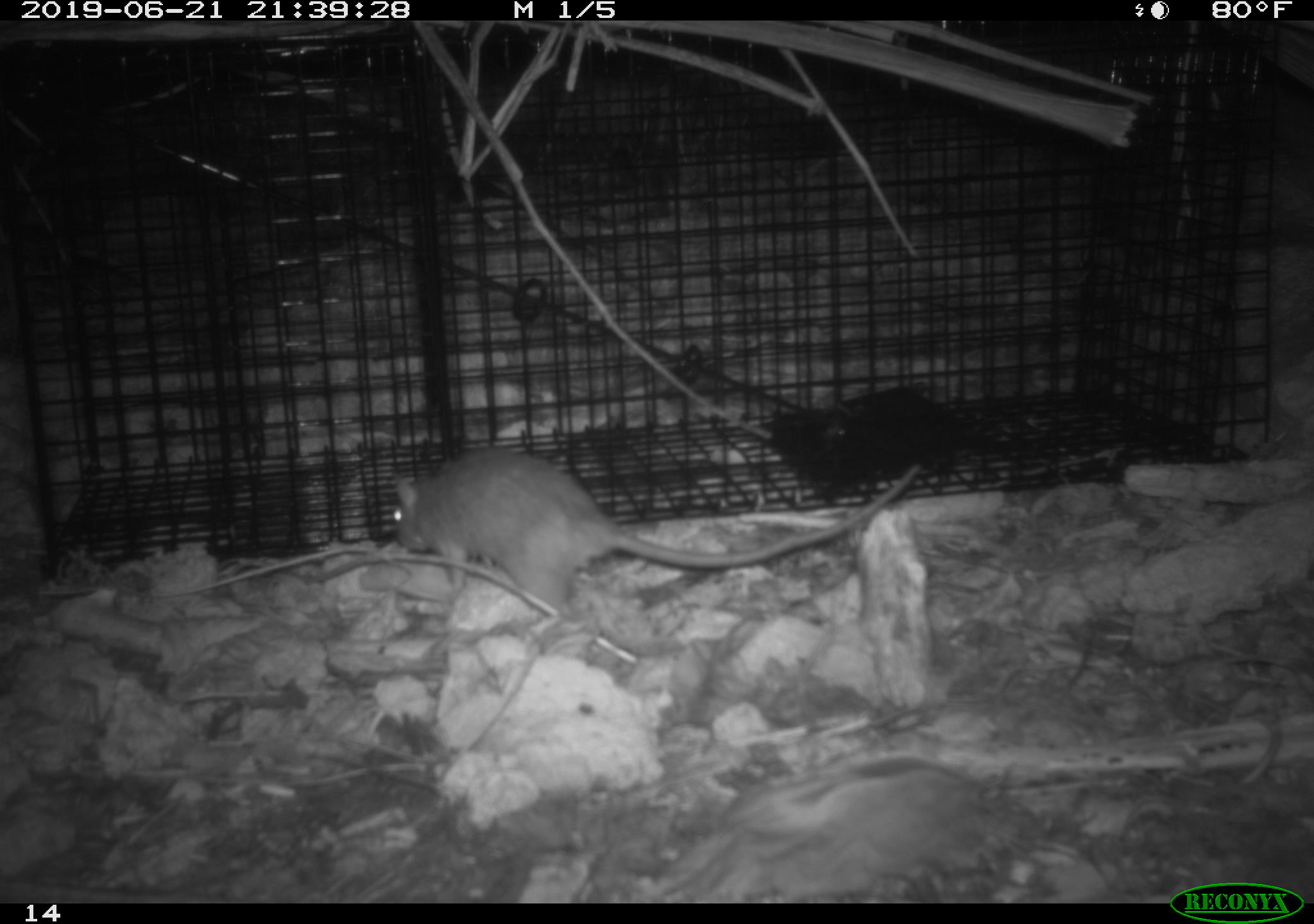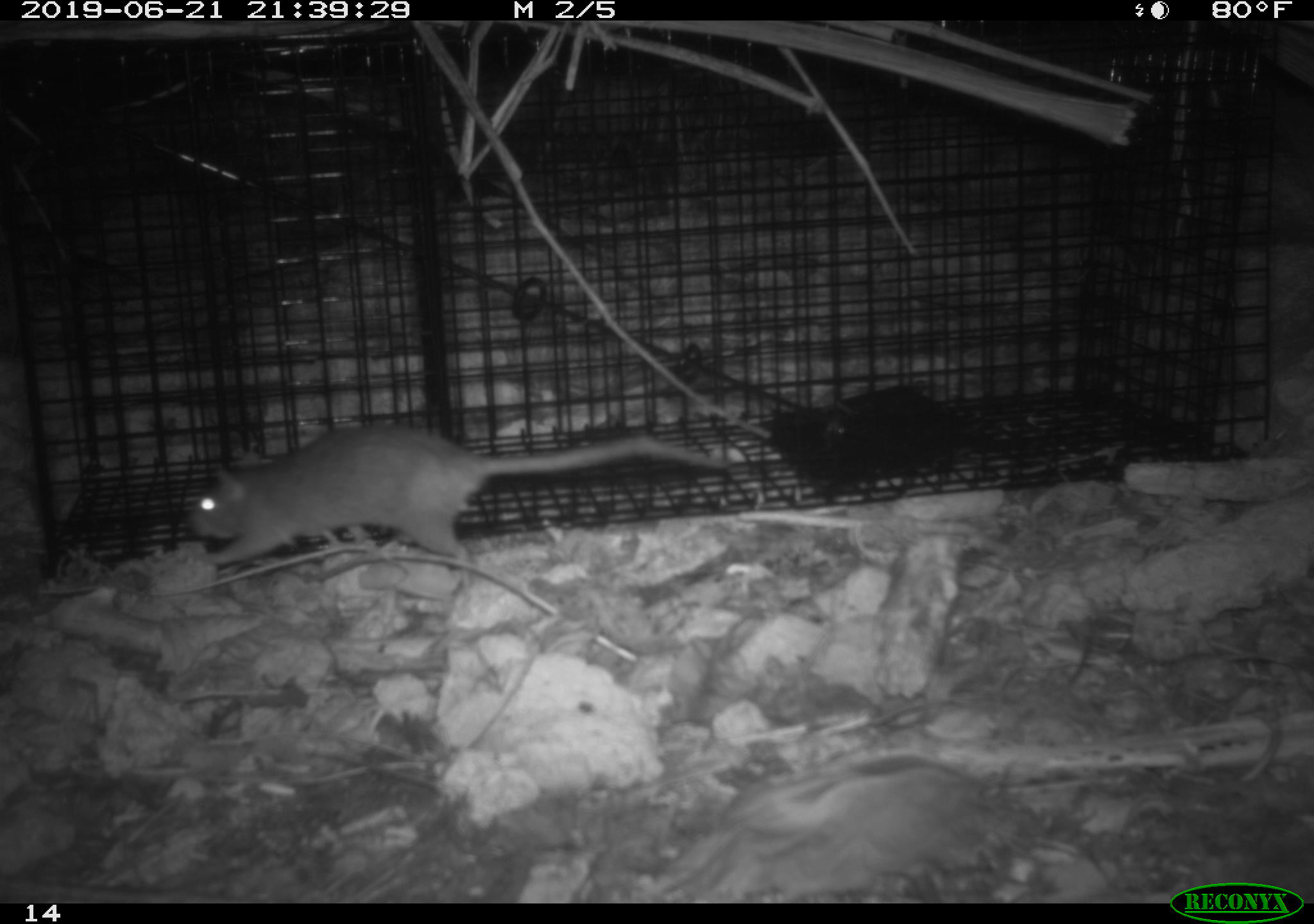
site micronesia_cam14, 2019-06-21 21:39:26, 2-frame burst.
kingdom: Animalia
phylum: Chordata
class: Mammalia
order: Rodentia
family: Muridae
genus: Rattus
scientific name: Rattus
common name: rat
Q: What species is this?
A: Rat (Rattus).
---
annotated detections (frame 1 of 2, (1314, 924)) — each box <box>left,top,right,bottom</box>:
rat: <box>382,448,897,626</box>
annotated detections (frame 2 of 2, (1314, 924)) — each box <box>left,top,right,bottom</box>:
rat: <box>187,424,756,604</box>